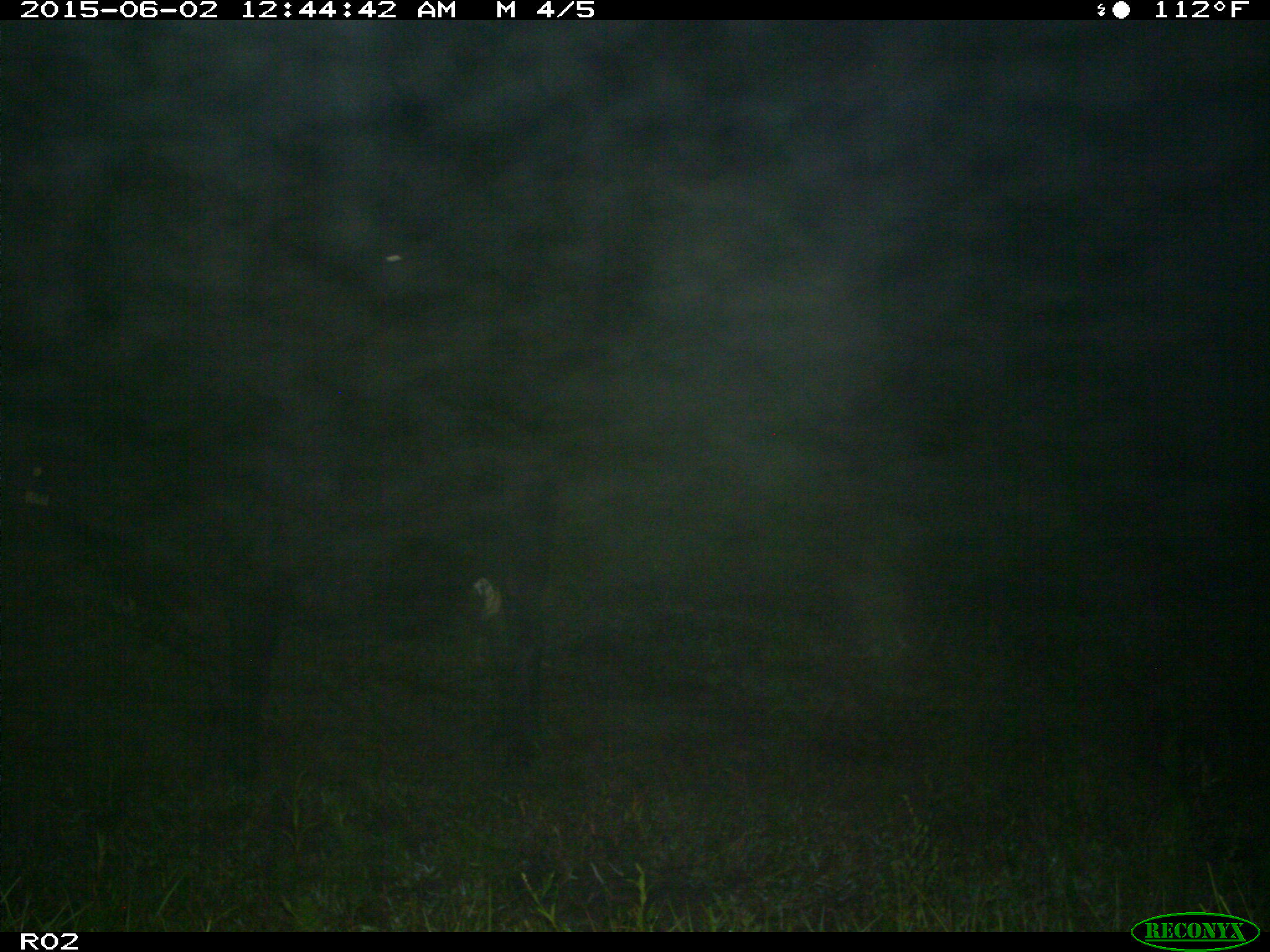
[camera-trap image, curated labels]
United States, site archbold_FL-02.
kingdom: Animalia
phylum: Chordata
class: Mammalia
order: Artiodactyla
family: Bovidae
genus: Bos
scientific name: Bos taurus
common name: domestic cow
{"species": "Bos taurus (domestic cow)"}